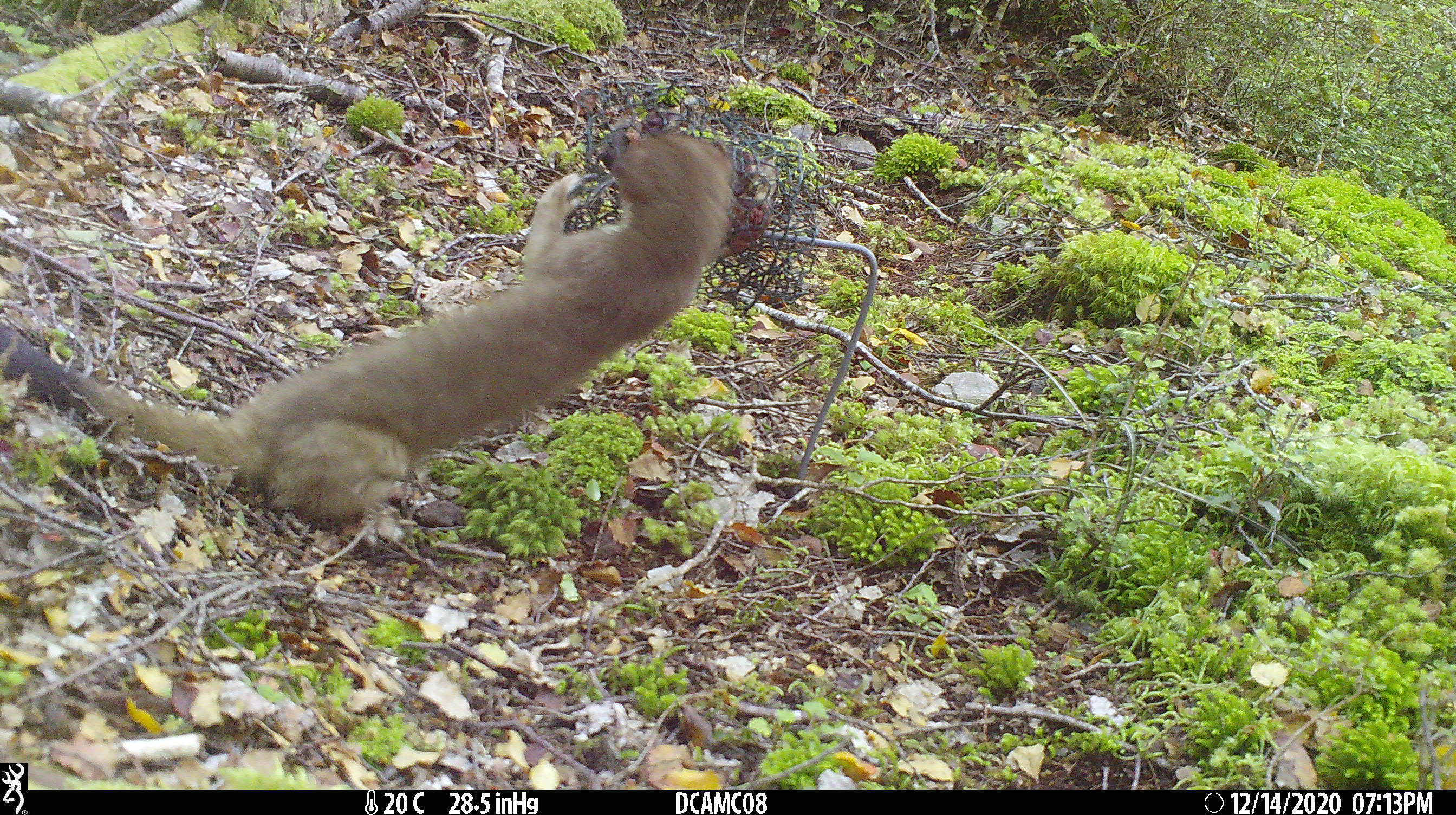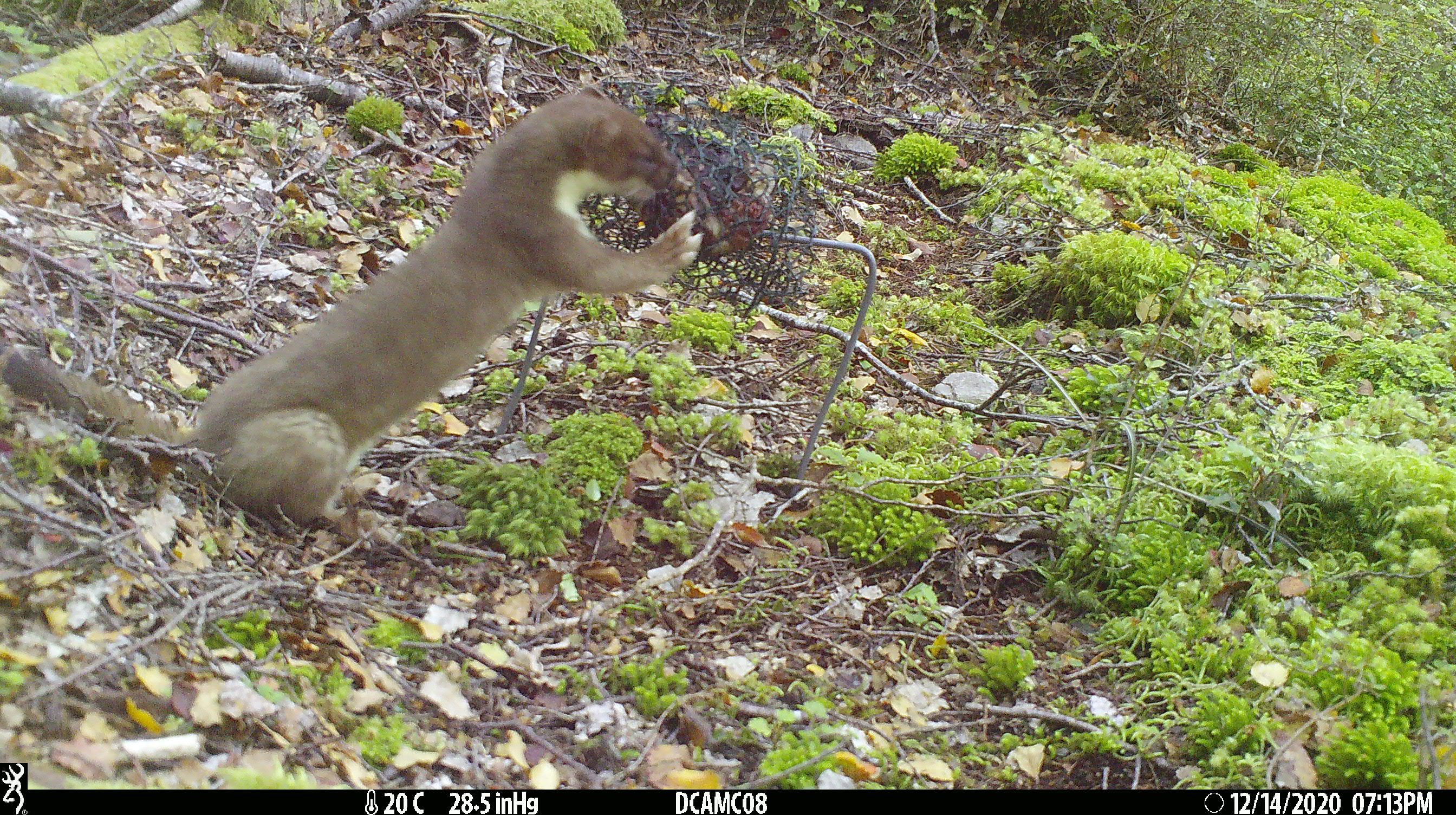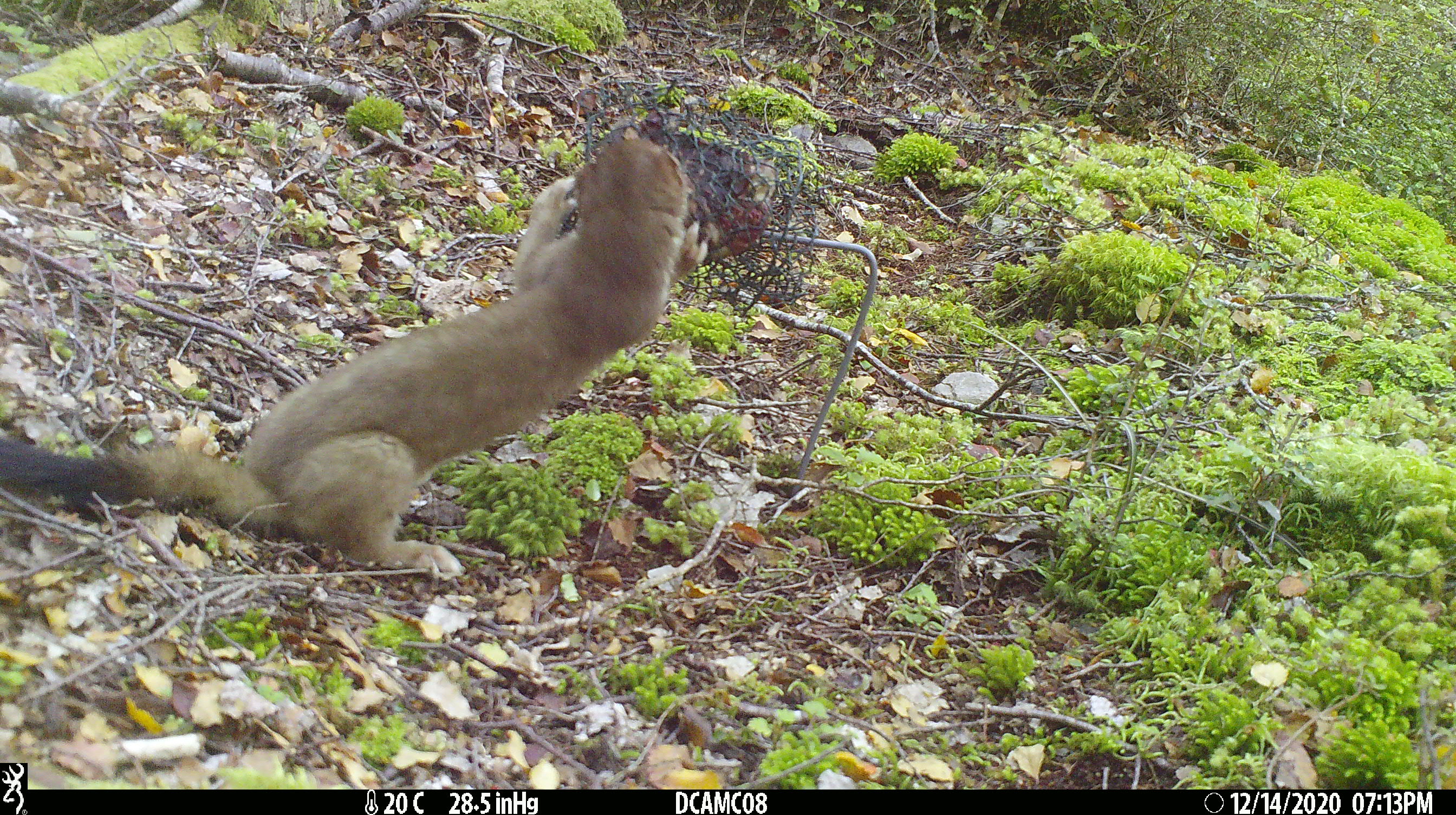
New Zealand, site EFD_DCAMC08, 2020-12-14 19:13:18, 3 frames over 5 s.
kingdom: Animalia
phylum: Chordata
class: Mammalia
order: Carnivora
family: Mustelidae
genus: Mustela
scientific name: Mustela erminea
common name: stoat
Stoat (Mustela erminea).